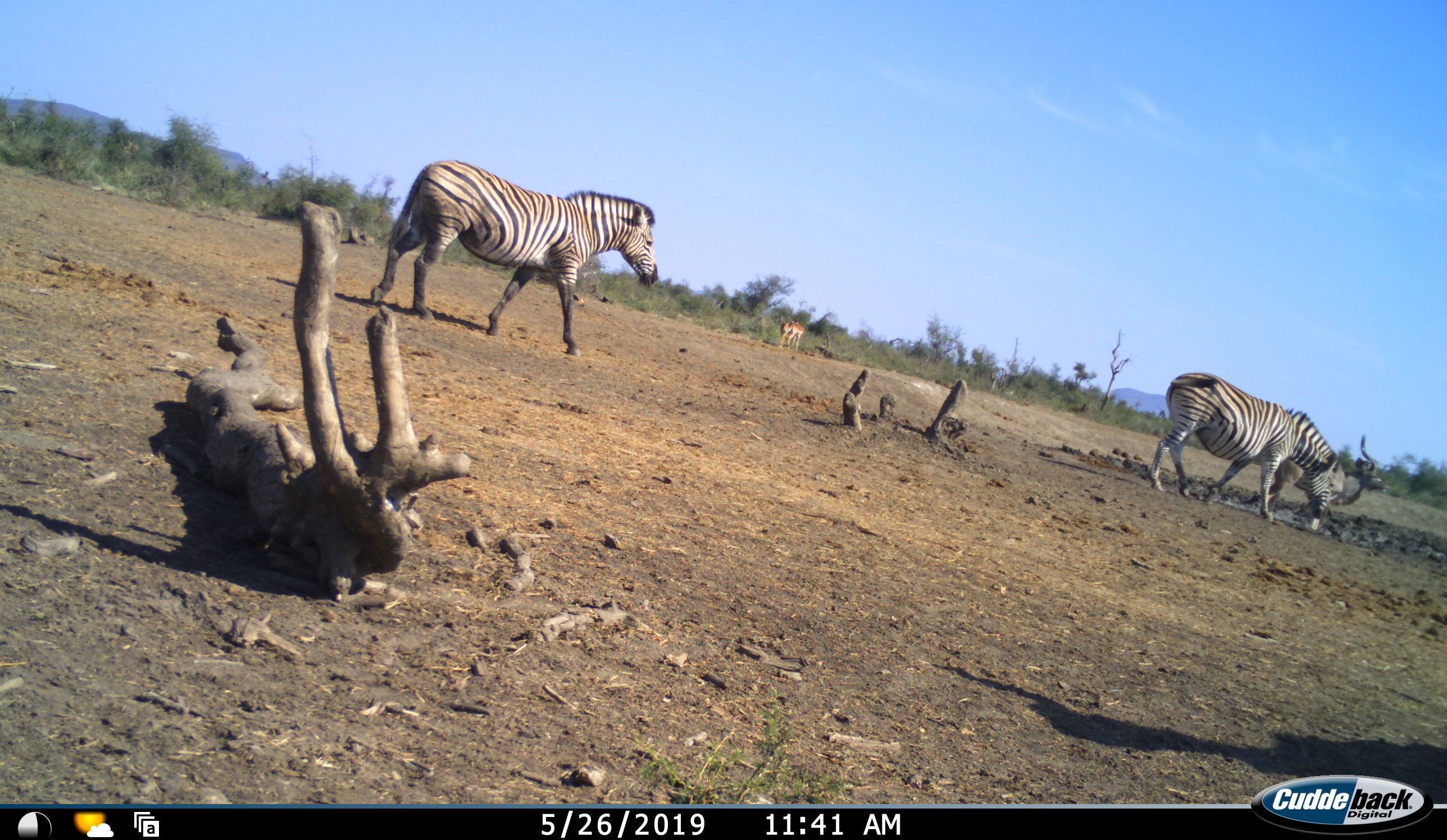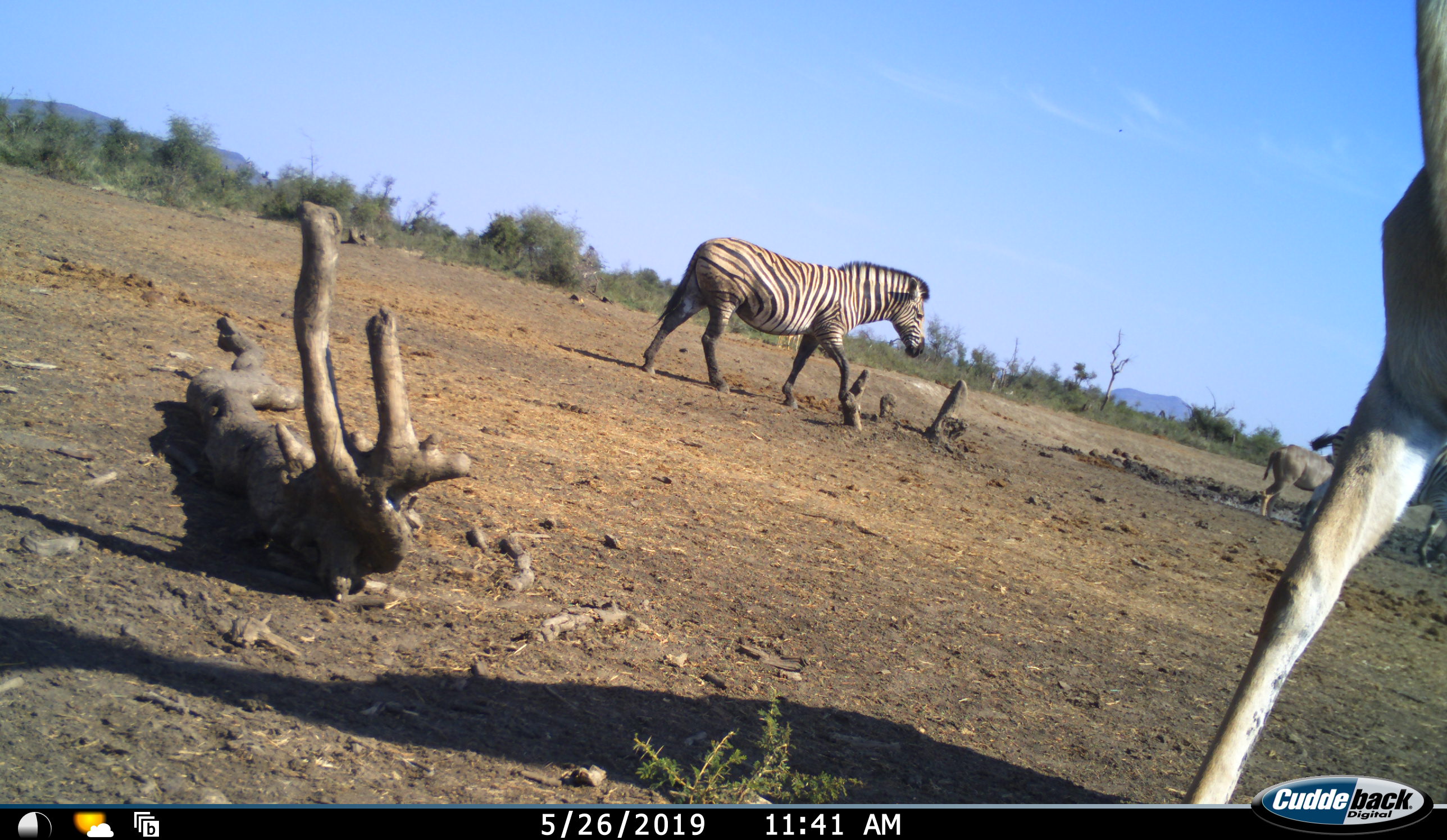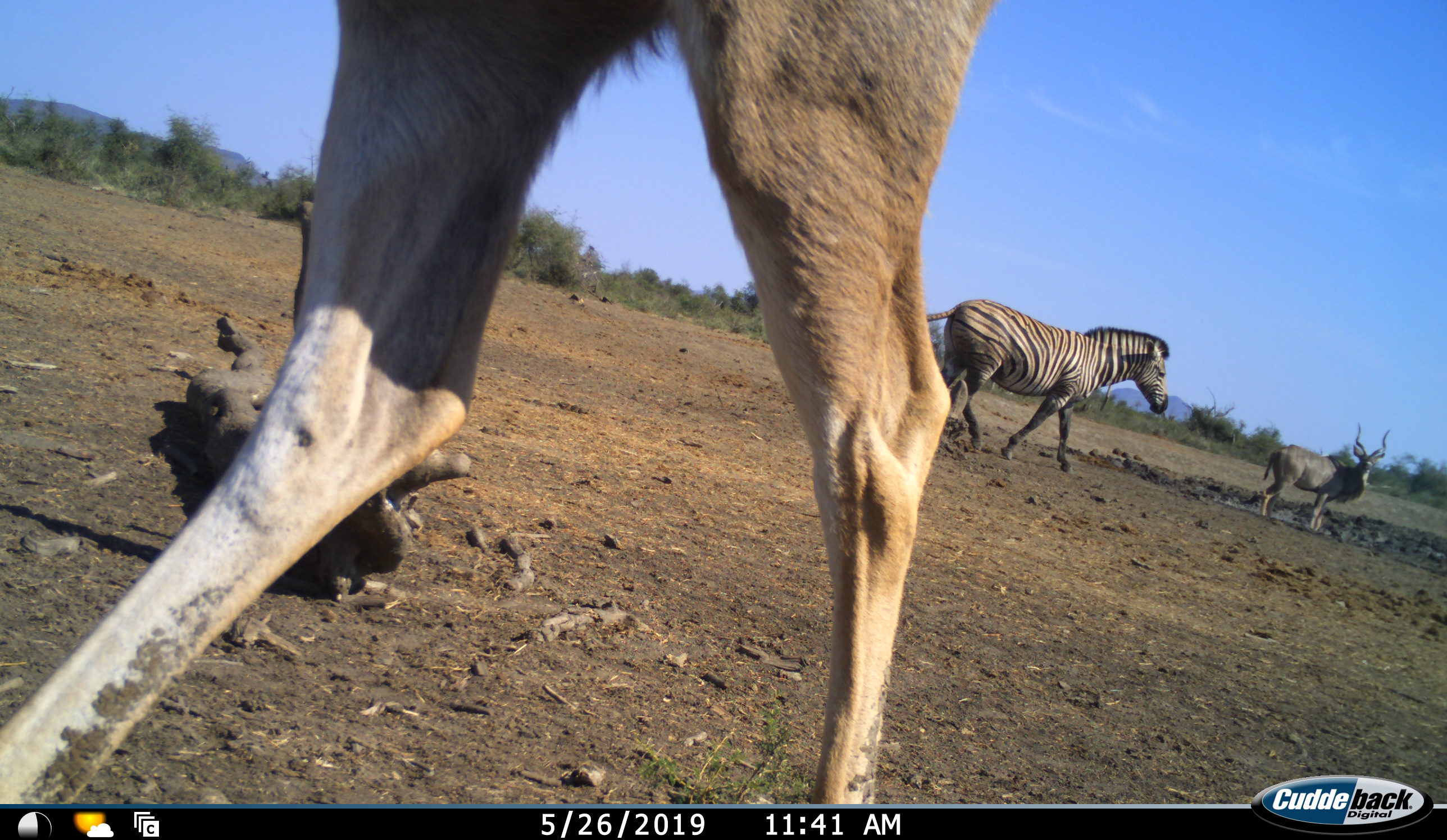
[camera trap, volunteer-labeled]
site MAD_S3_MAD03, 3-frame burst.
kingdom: Animalia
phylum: Chordata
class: Mammalia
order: Artiodactyla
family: Bovidae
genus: Aepyceros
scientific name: Aepyceros melampus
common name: impala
Impala (Aepyceros melampus), count 2. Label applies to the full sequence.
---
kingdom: Animalia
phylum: Chordata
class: Mammalia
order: Artiodactyla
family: Bovidae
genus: Tragelaphus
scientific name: Tragelaphus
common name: kudu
Kudu (Tragelaphus), count 1. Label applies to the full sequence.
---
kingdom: Animalia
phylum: Chordata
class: Mammalia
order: Perissodactyla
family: Equidae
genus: Equus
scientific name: Equus quagga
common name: plains zebra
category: zebraplains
Zebraplains (plains zebra) (Equus quagga), count 2. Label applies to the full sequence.